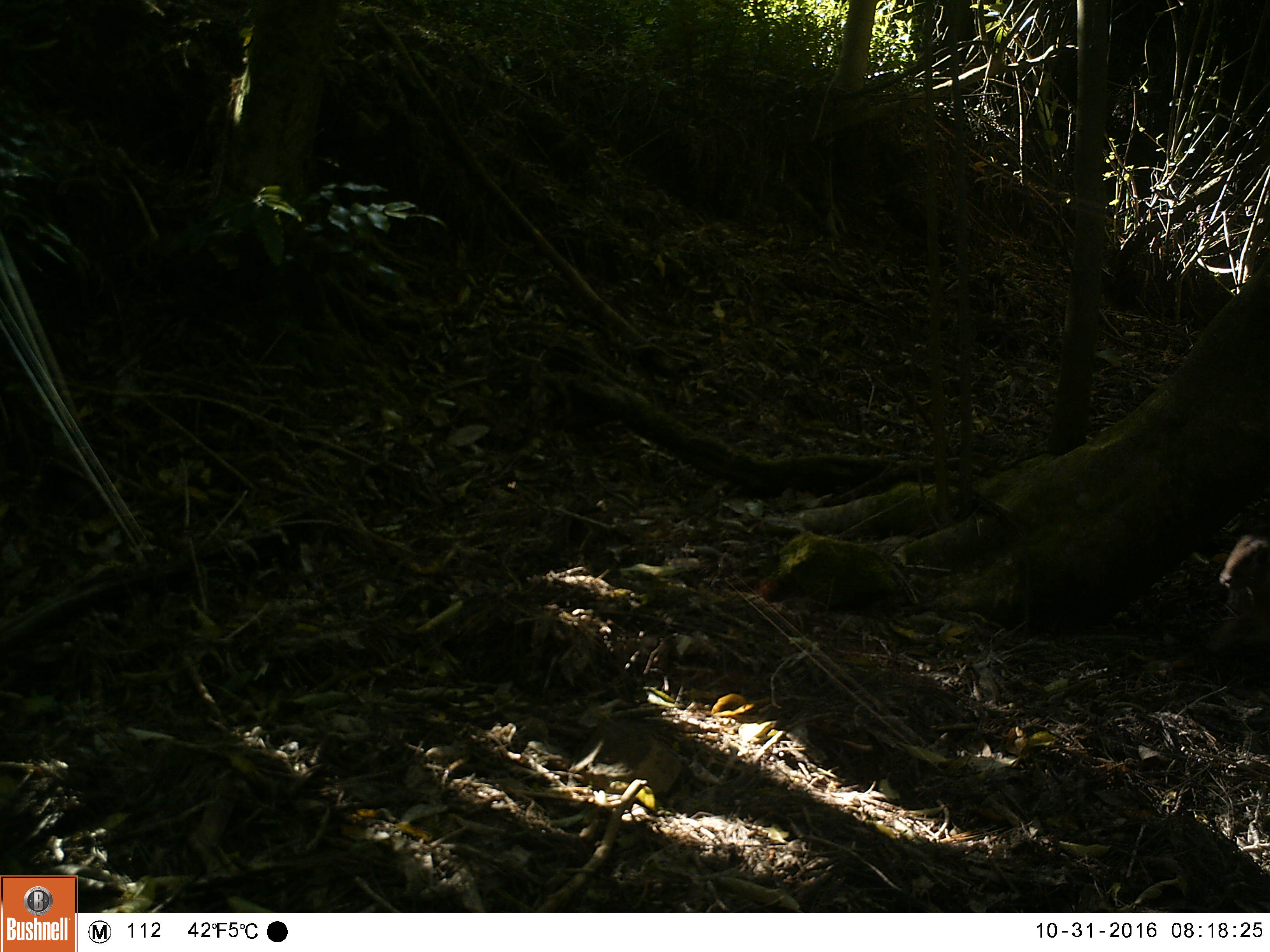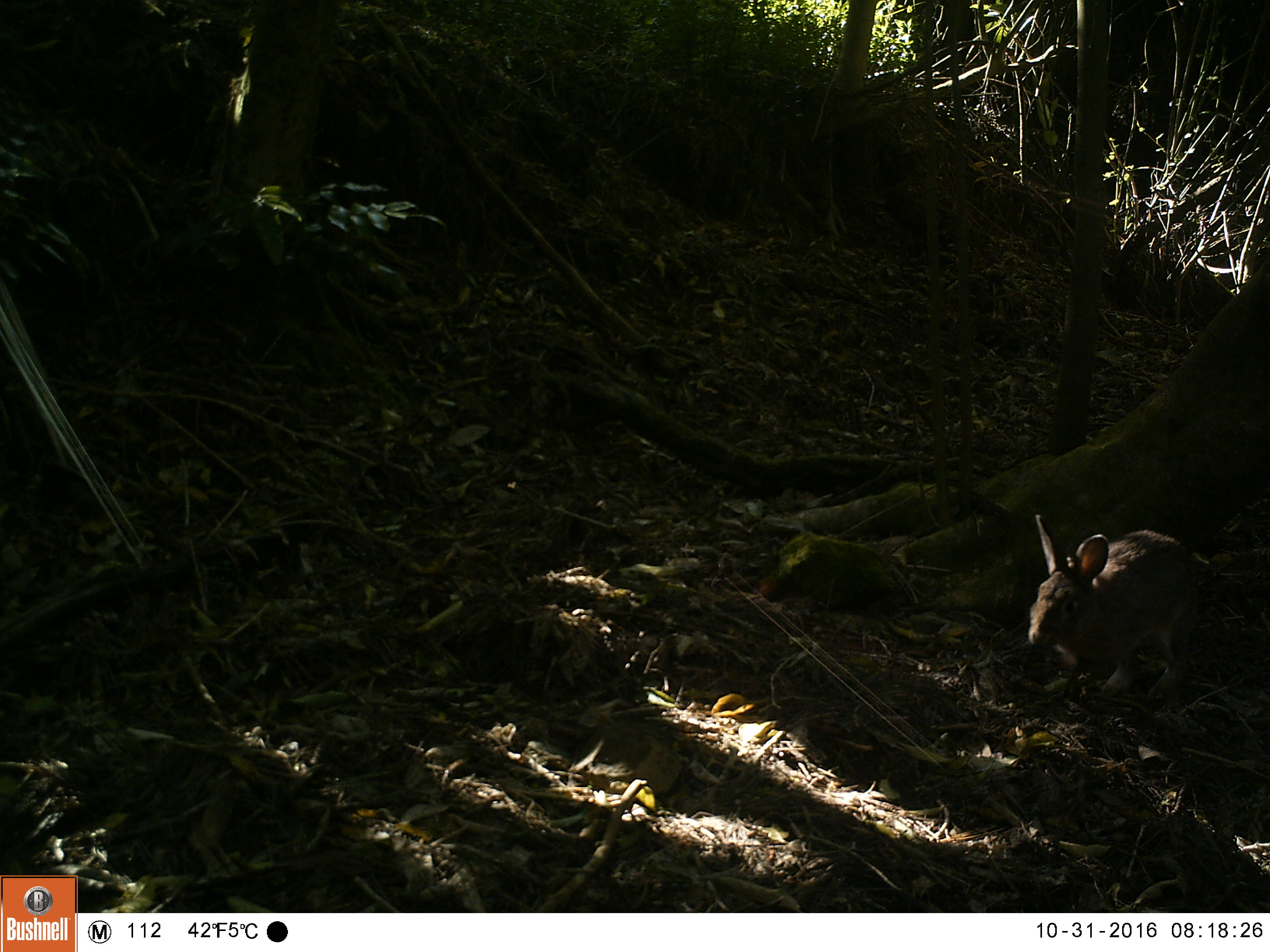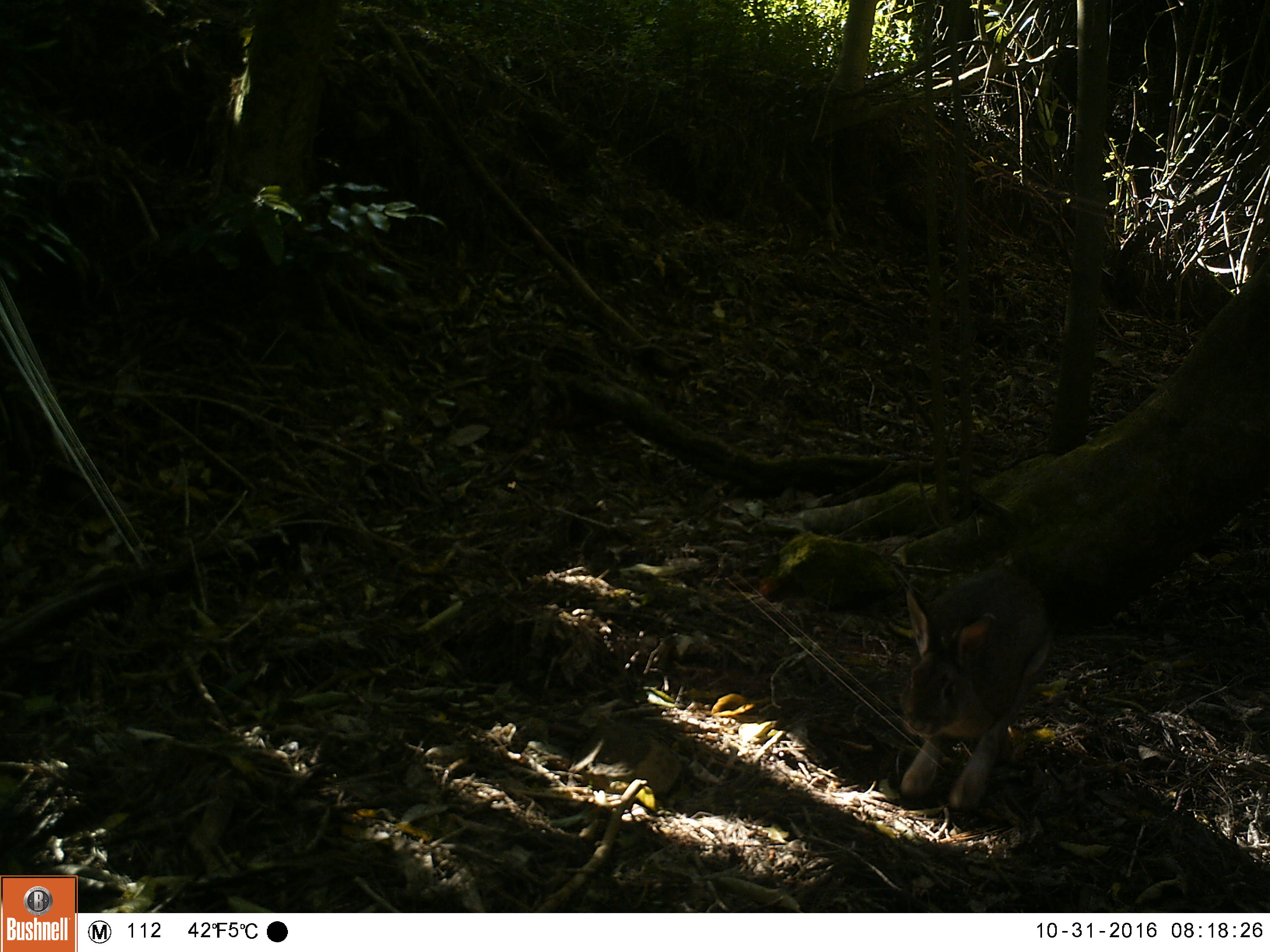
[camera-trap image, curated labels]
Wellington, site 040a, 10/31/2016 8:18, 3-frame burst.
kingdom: Animalia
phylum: Chordata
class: Mammalia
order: Lagomorpha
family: Leporidae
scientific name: Leporidae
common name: rabbit